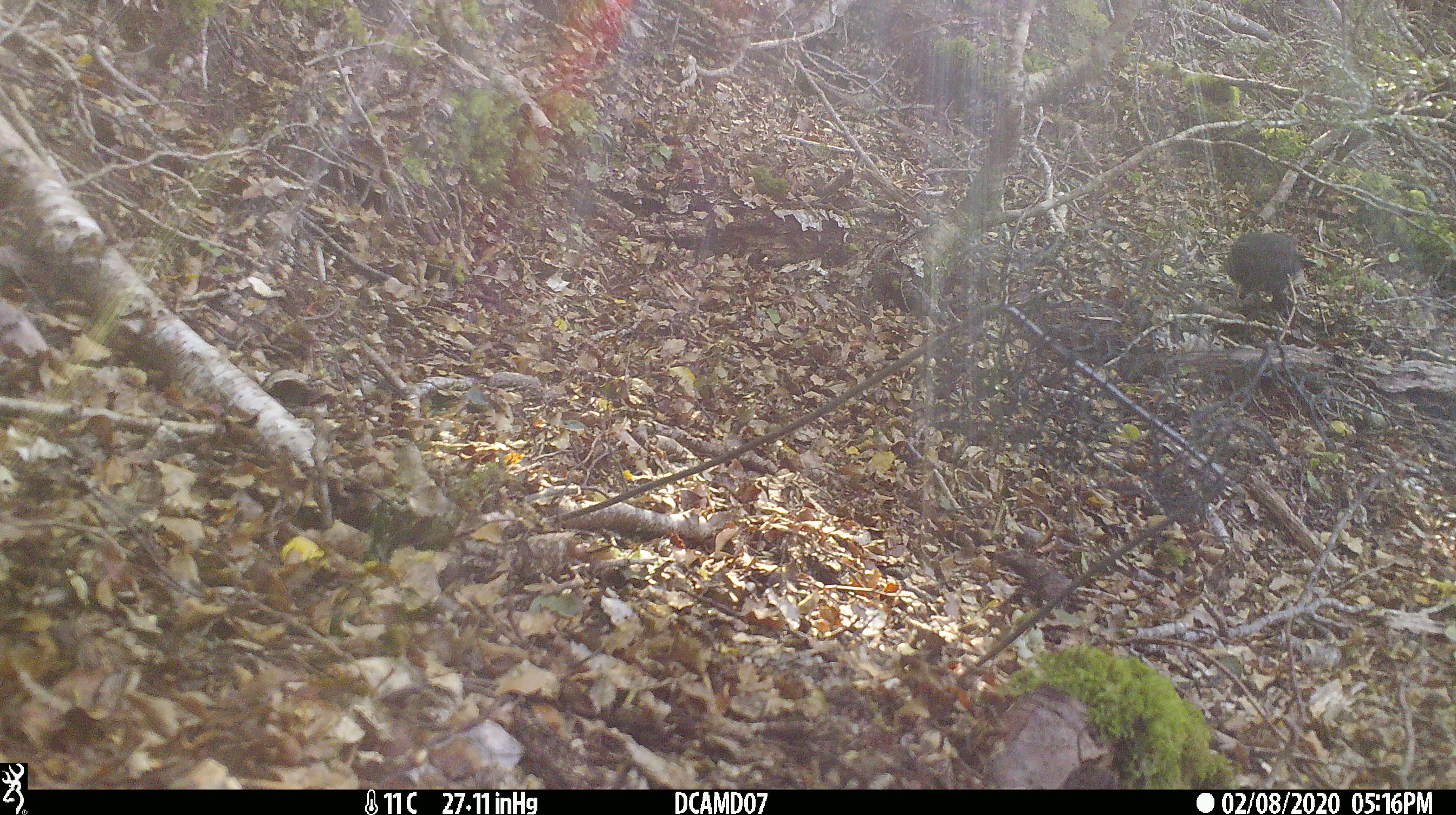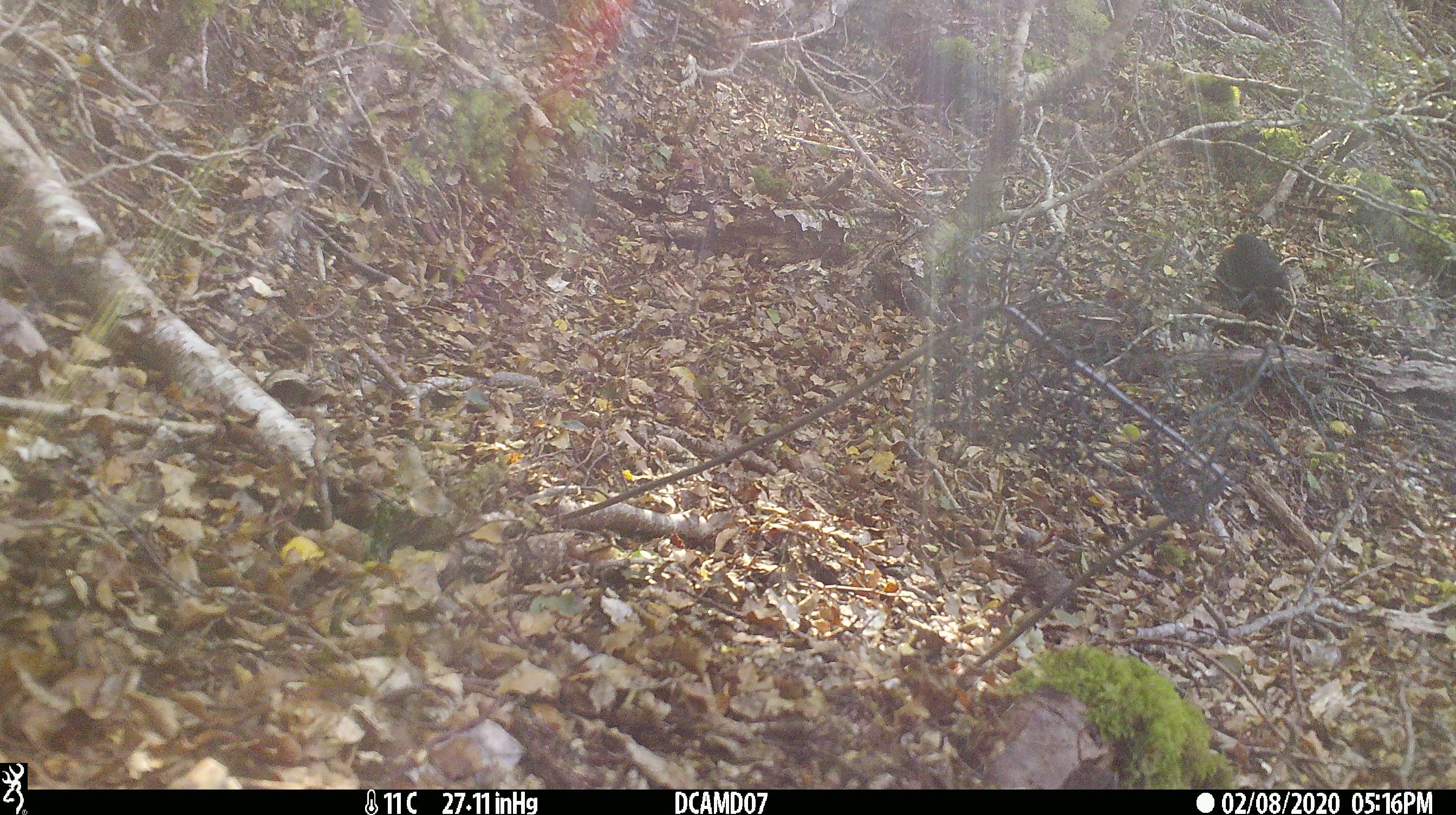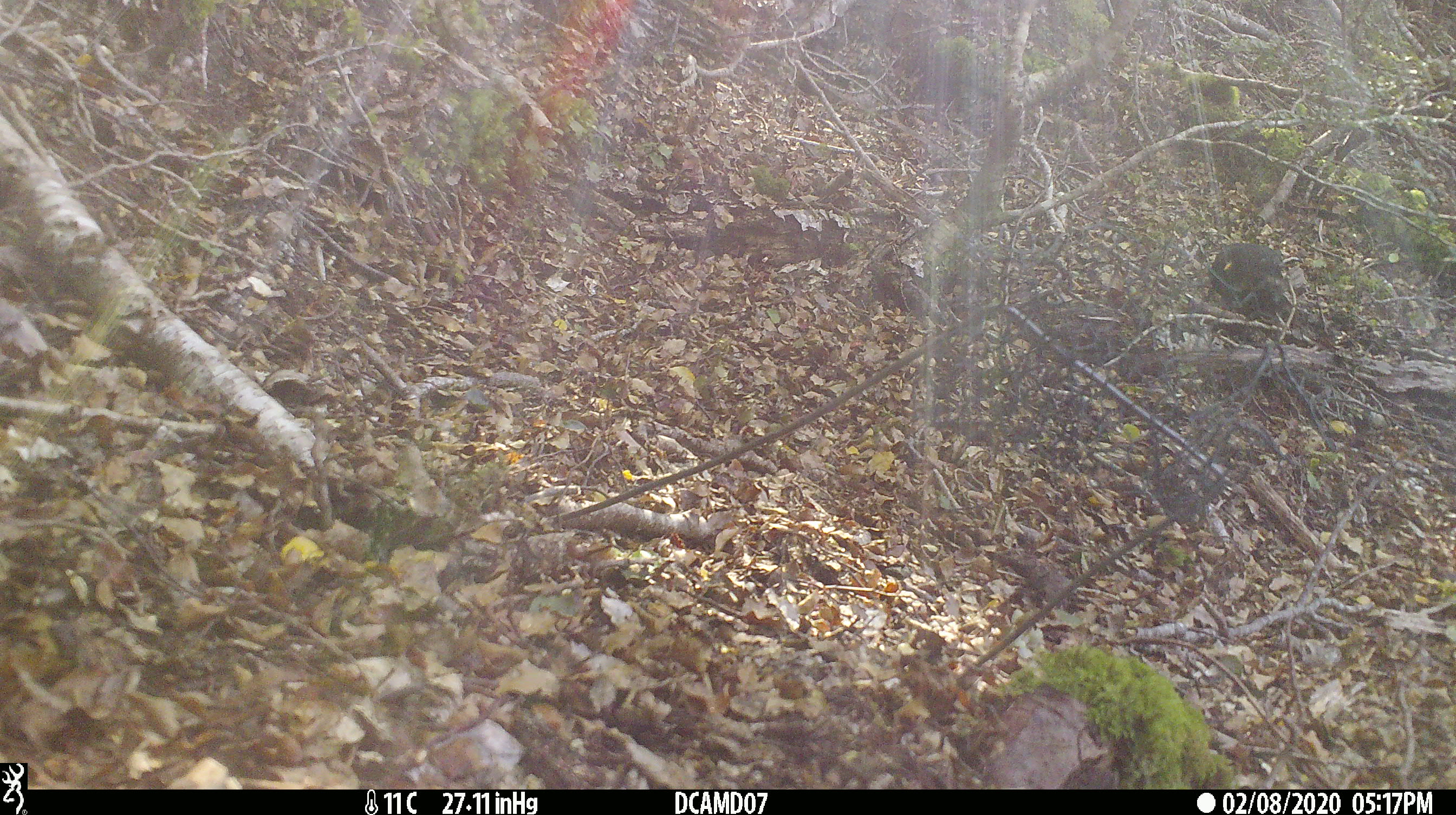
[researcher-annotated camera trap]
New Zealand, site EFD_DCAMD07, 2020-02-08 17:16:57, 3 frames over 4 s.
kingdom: Animalia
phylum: Chordata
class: Aves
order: Passeriformes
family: Turdidae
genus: Turdus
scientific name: Turdus merula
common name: eurasian blackbird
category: blackbird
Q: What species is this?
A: Blackbird (eurasian blackbird) (Turdus merula).